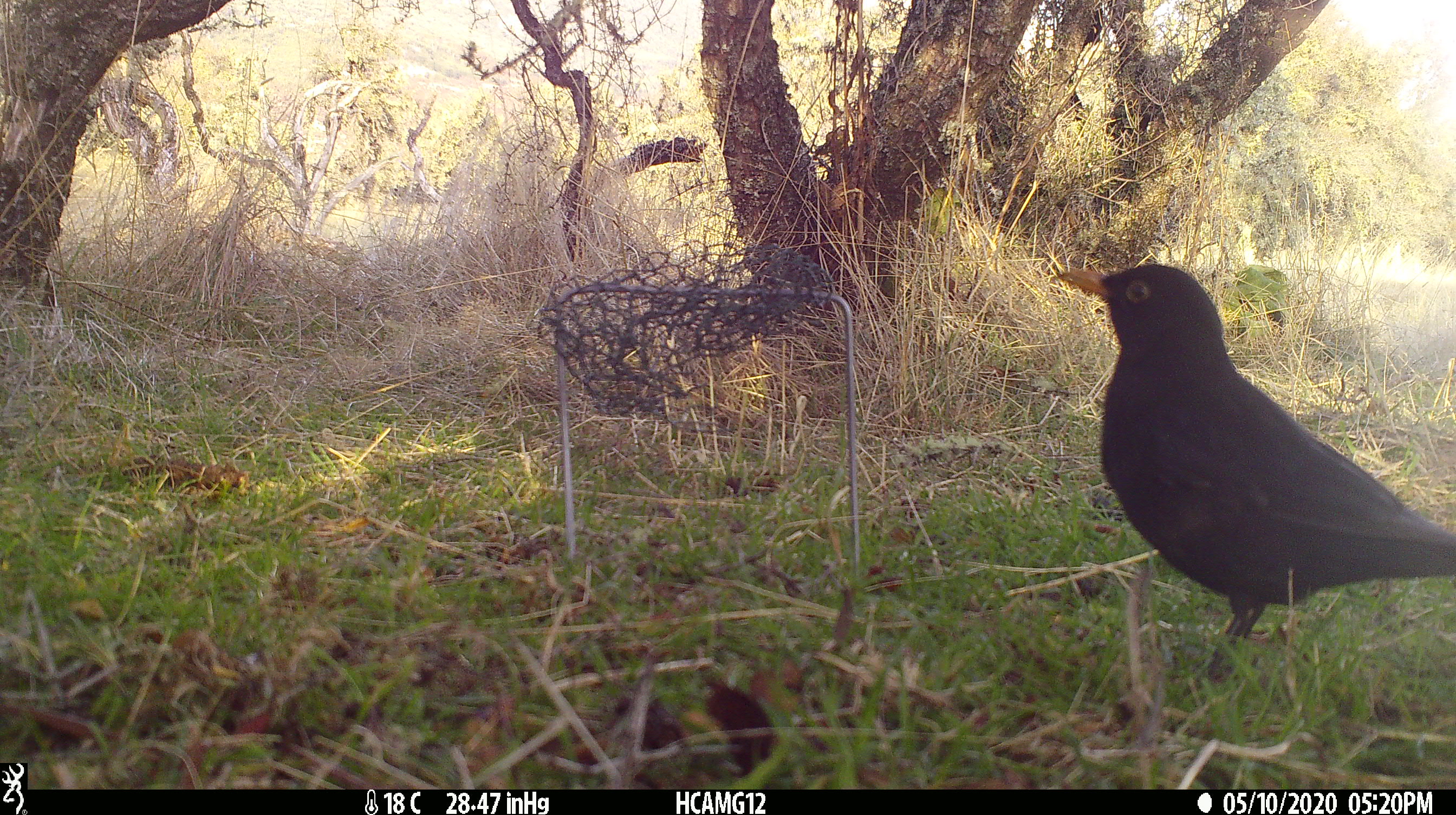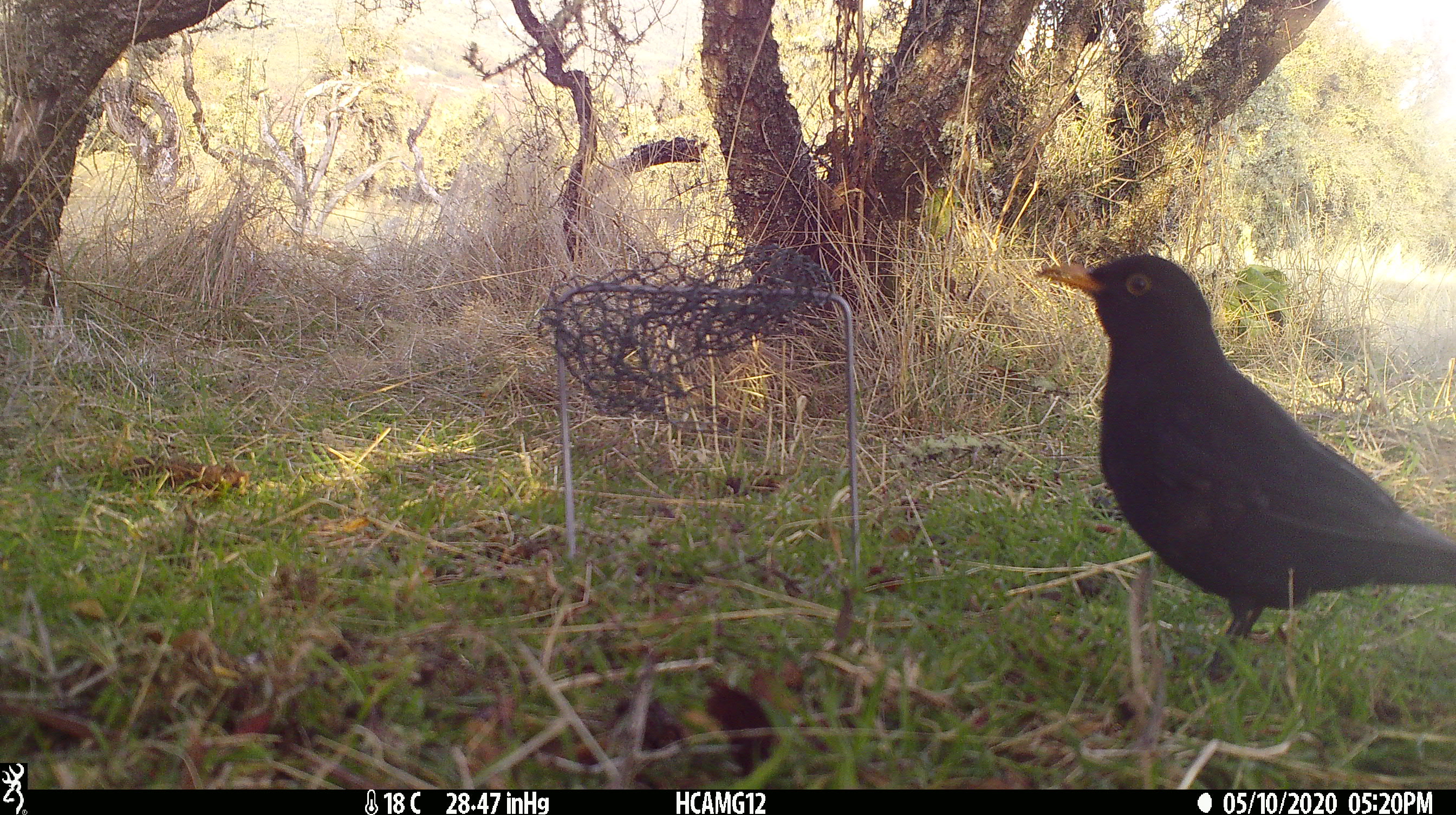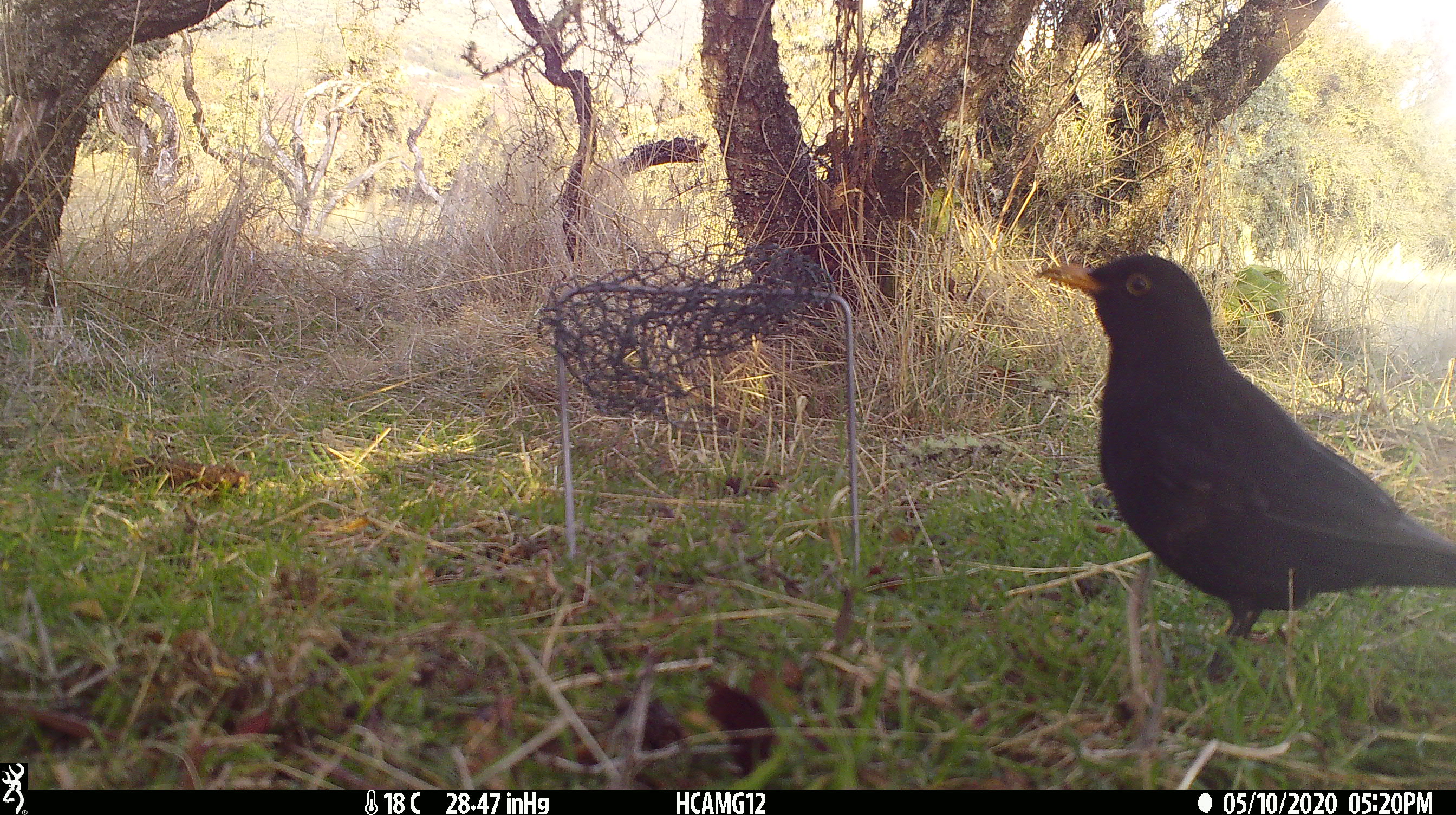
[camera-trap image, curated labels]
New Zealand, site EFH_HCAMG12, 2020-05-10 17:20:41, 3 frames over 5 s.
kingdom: Animalia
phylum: Chordata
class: Aves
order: Passeriformes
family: Turdidae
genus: Turdus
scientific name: Turdus merula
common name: eurasian blackbird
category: blackbird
Blackbird (eurasian blackbird) (Turdus merula).